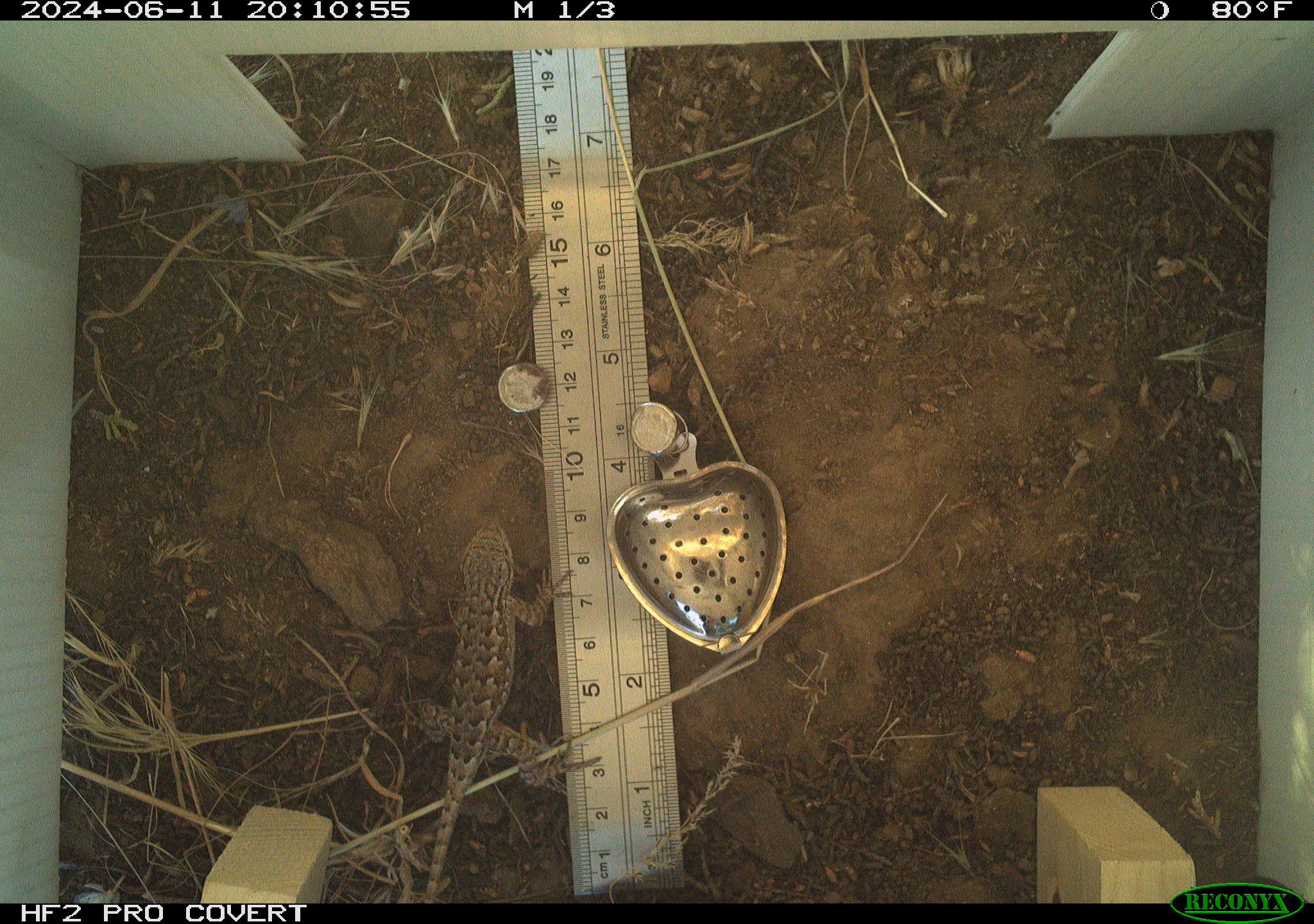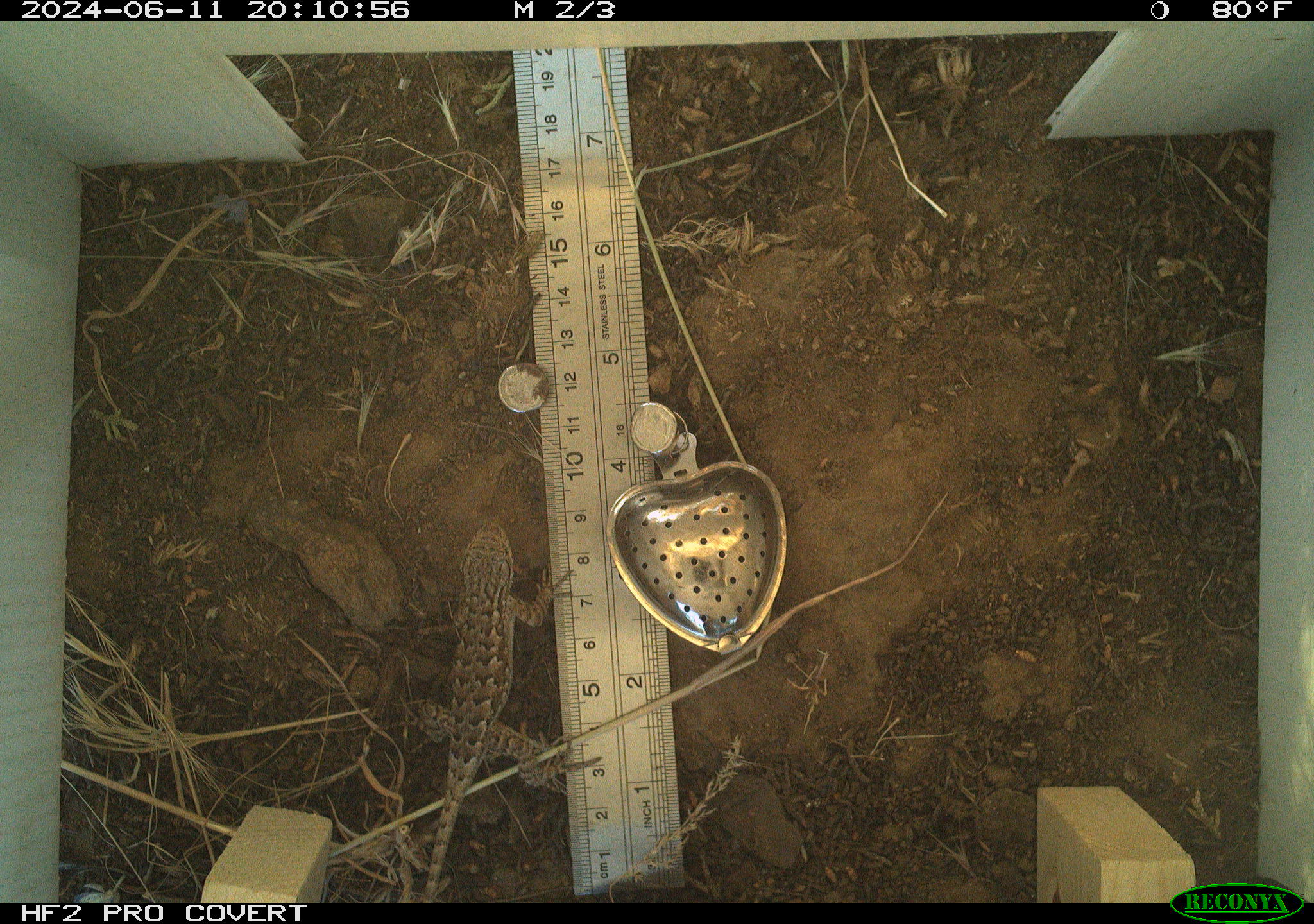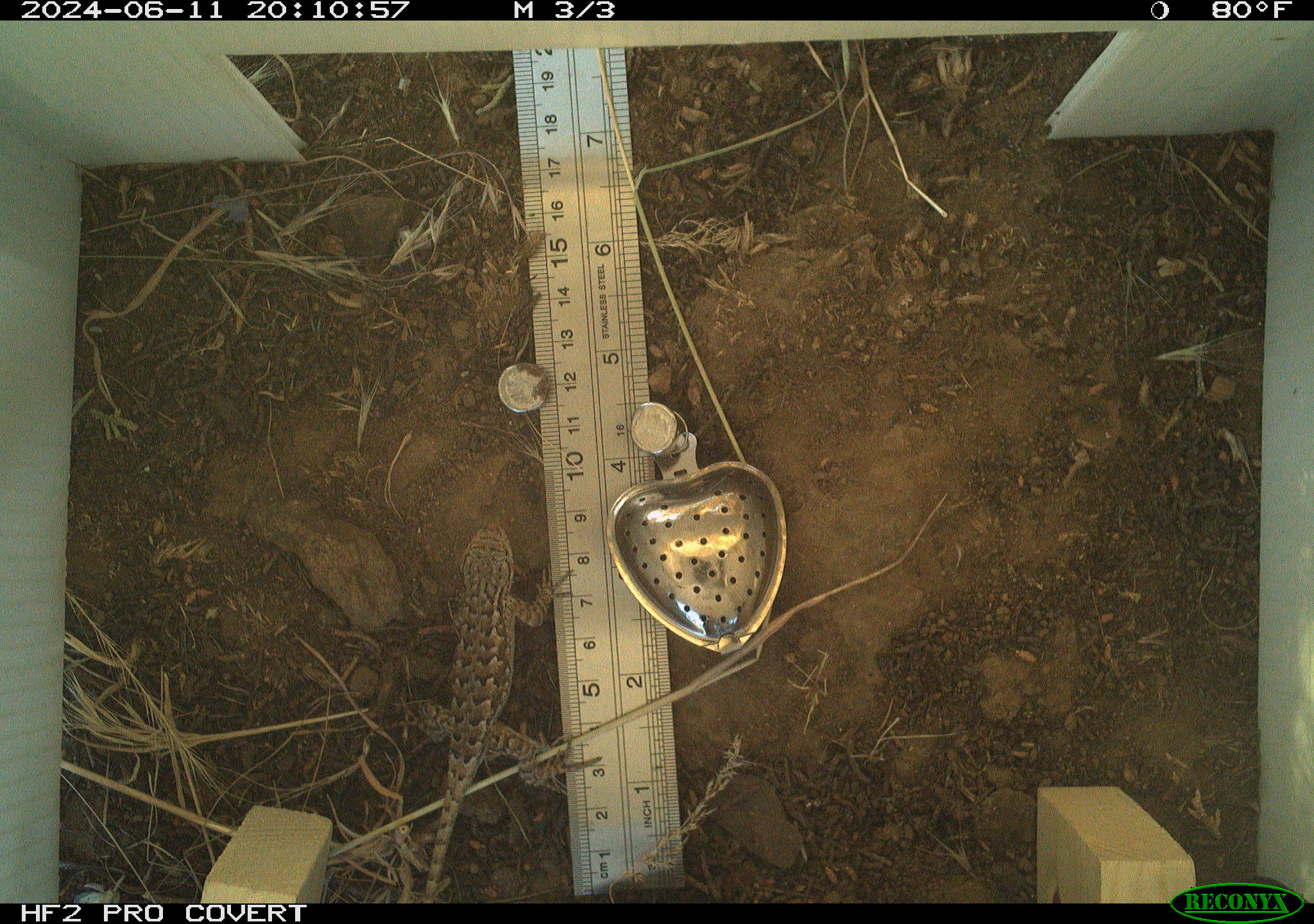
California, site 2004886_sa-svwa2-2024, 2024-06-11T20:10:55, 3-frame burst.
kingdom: Animalia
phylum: Chordata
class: Reptilia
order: Squamata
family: Phrynosomatidae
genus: Sceloporus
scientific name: Sceloporus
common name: spiny lizards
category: sceloporus species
Sceloporus species (spiny lizards) (Sceloporus).